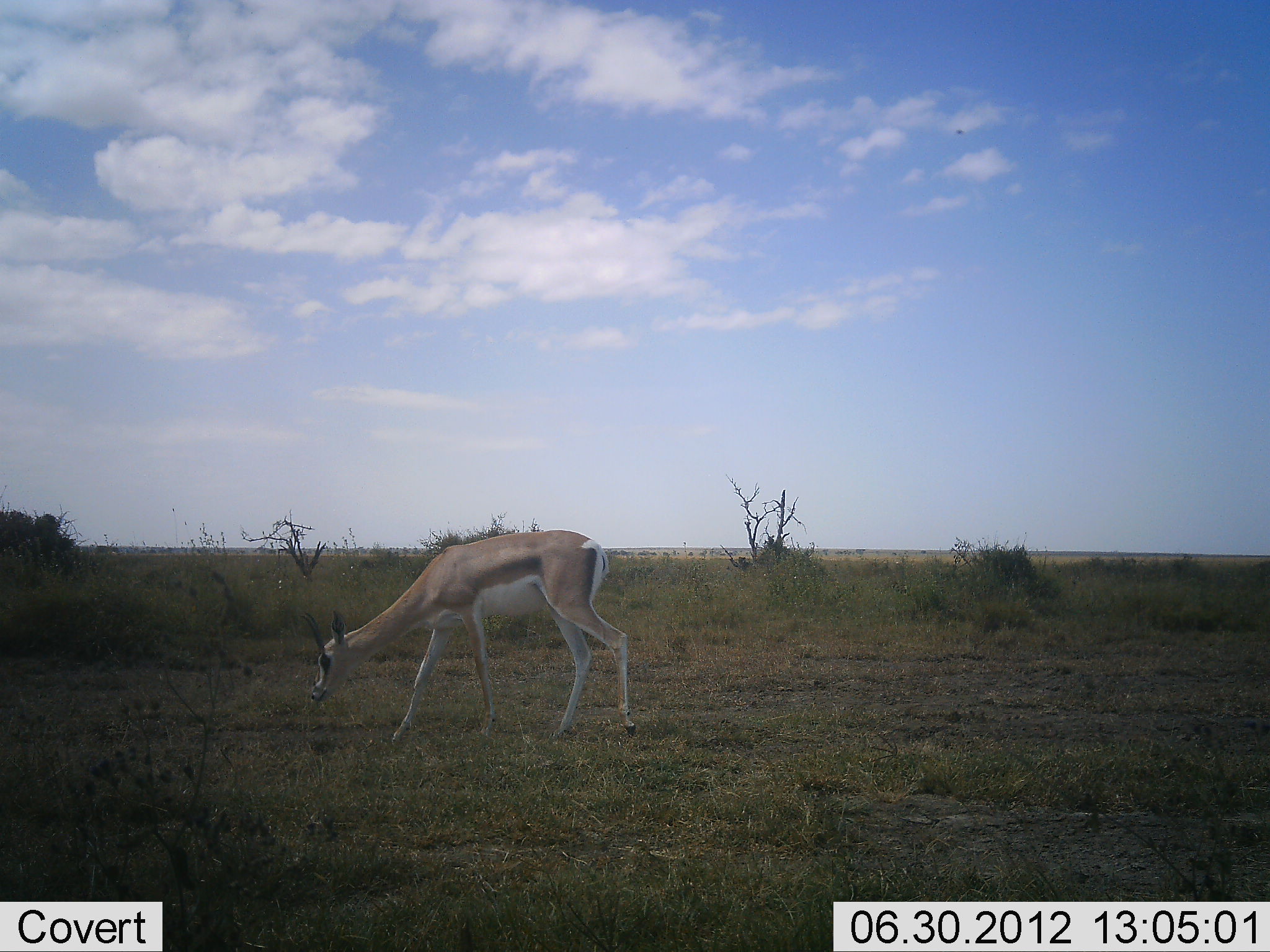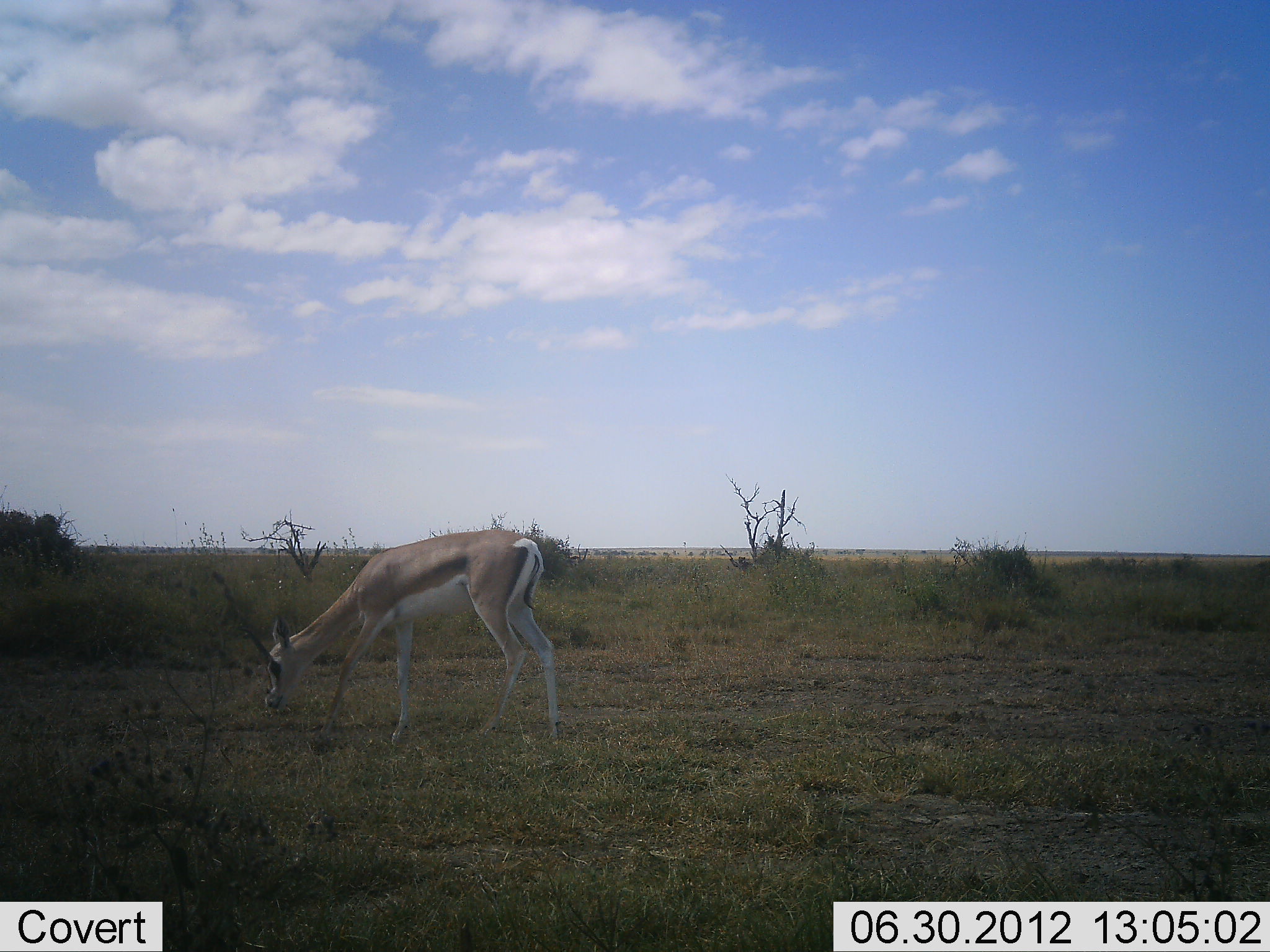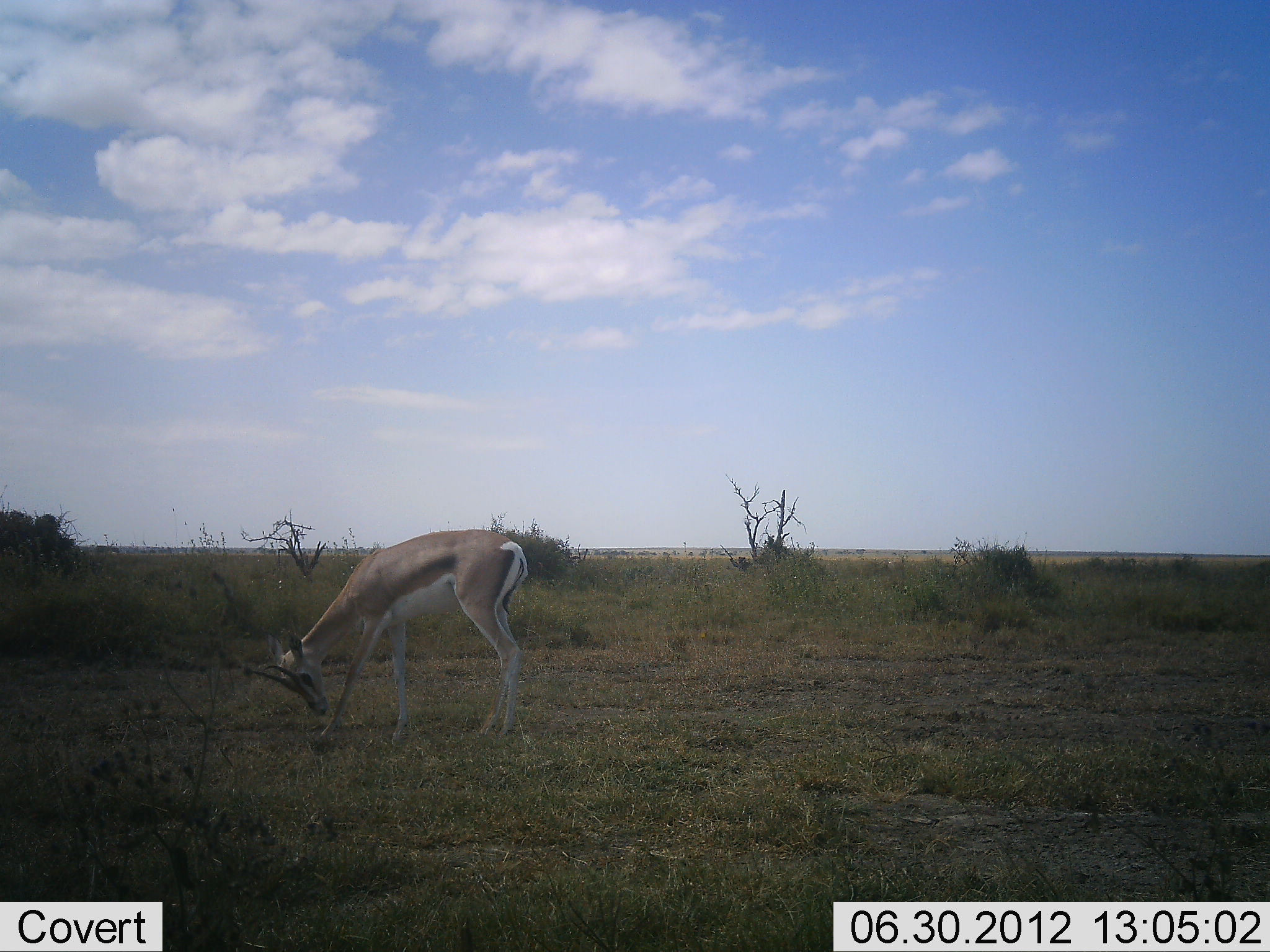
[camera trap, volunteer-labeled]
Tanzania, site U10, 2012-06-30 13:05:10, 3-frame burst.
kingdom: Animalia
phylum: Chordata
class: Mammalia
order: Artiodactyla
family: Bovidae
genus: Nanger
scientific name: Nanger granti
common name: grant's gazelle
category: gazellegrants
Gazellegrants (grant's gazelle) (Nanger granti), count 1. Behavior (volunteer vote fractions): standing 20%, resting 0%, moving 40%, interacting 0%. Young present (vote fraction): 0%. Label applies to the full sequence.